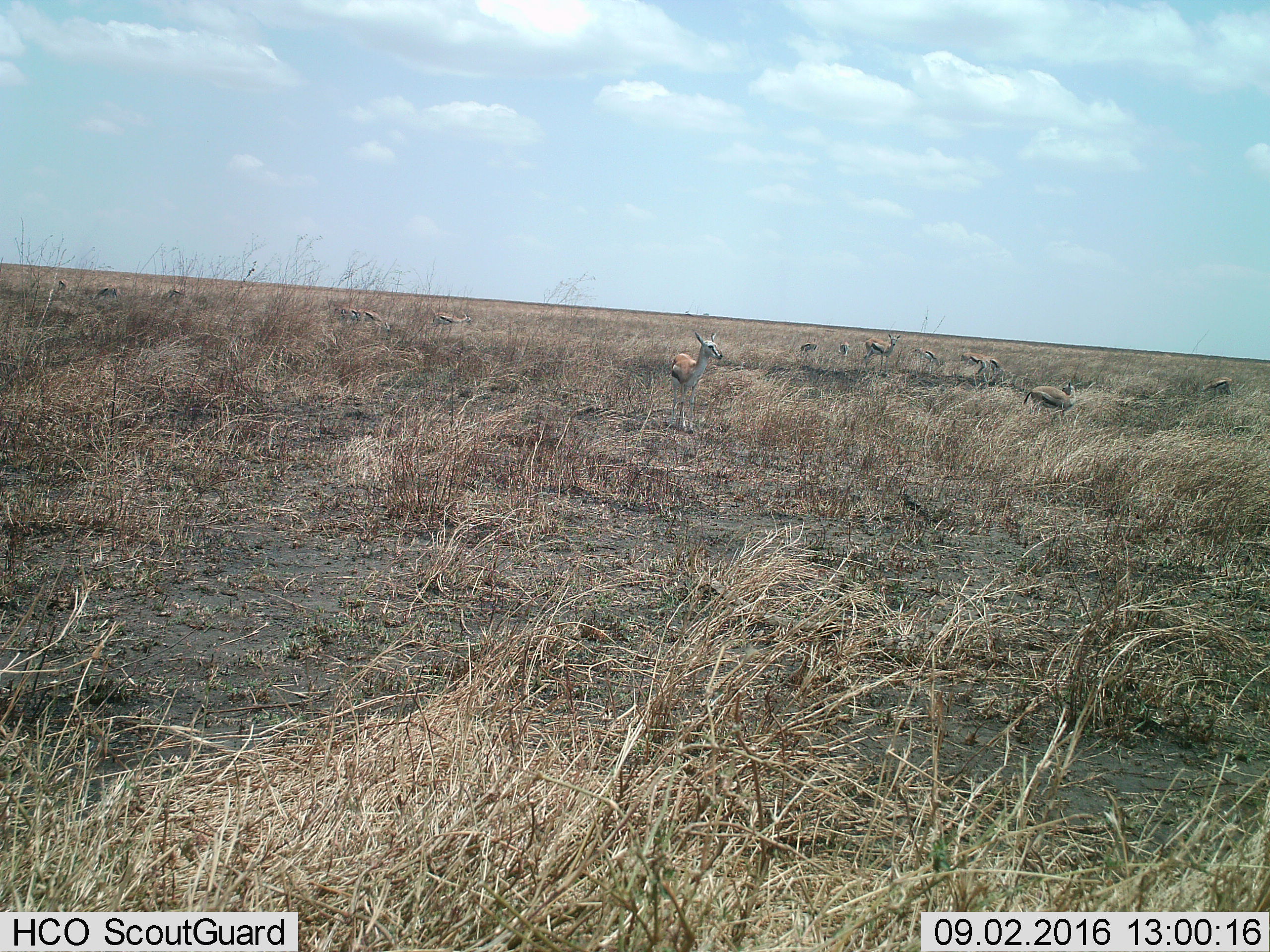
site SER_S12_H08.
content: unidentified animal